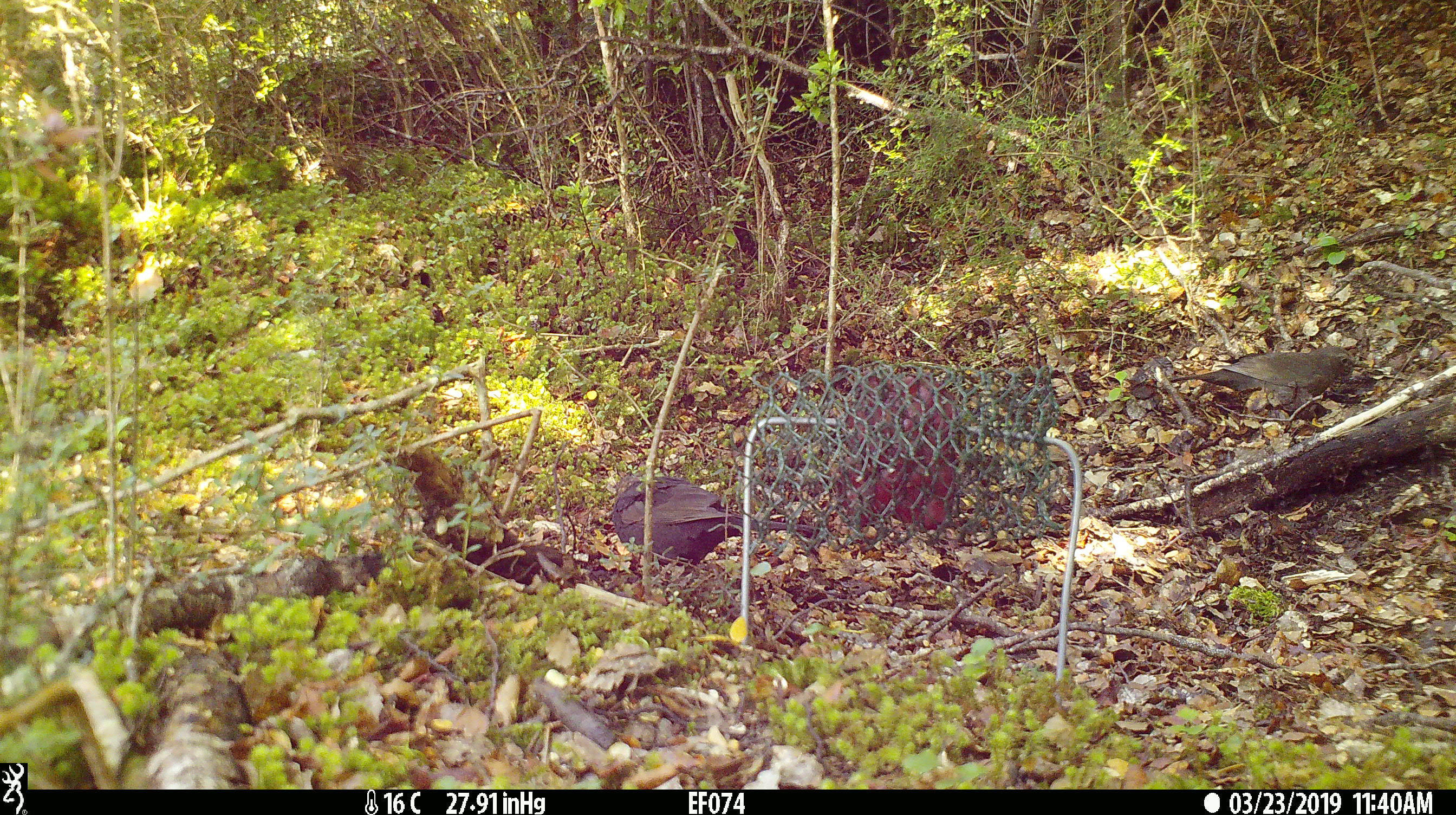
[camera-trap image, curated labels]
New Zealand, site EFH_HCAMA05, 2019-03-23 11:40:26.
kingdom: Animalia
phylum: Chordata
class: Aves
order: Passeriformes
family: Turdidae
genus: Turdus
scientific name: Turdus merula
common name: eurasian blackbird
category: blackbird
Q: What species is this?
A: Blackbird (eurasian blackbird) (Turdus merula).